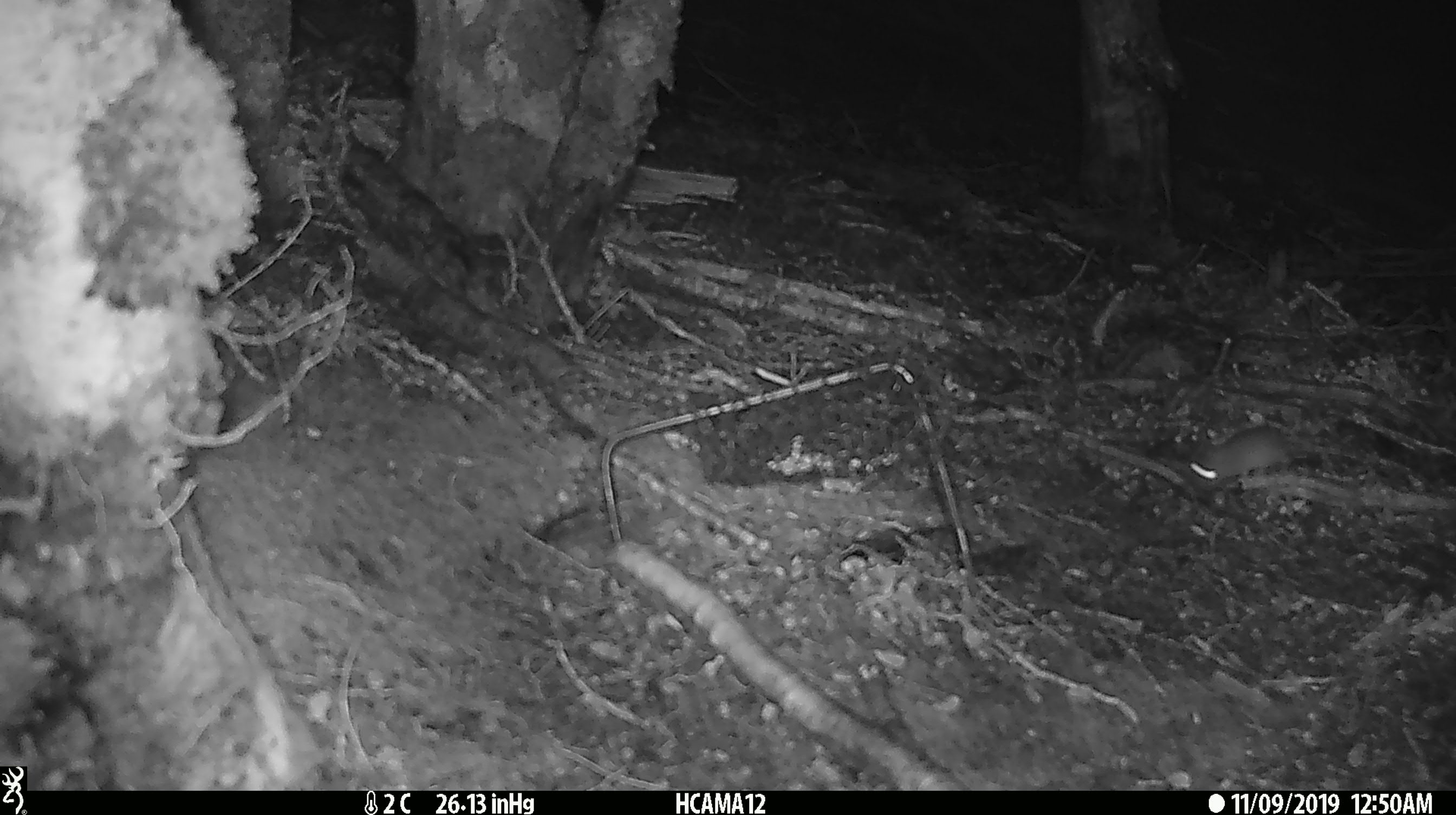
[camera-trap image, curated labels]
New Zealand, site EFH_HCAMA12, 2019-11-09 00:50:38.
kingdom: Animalia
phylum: Chordata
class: Mammalia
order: Rodentia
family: Muridae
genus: Mus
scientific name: Mus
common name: mouse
Mouse (Mus).